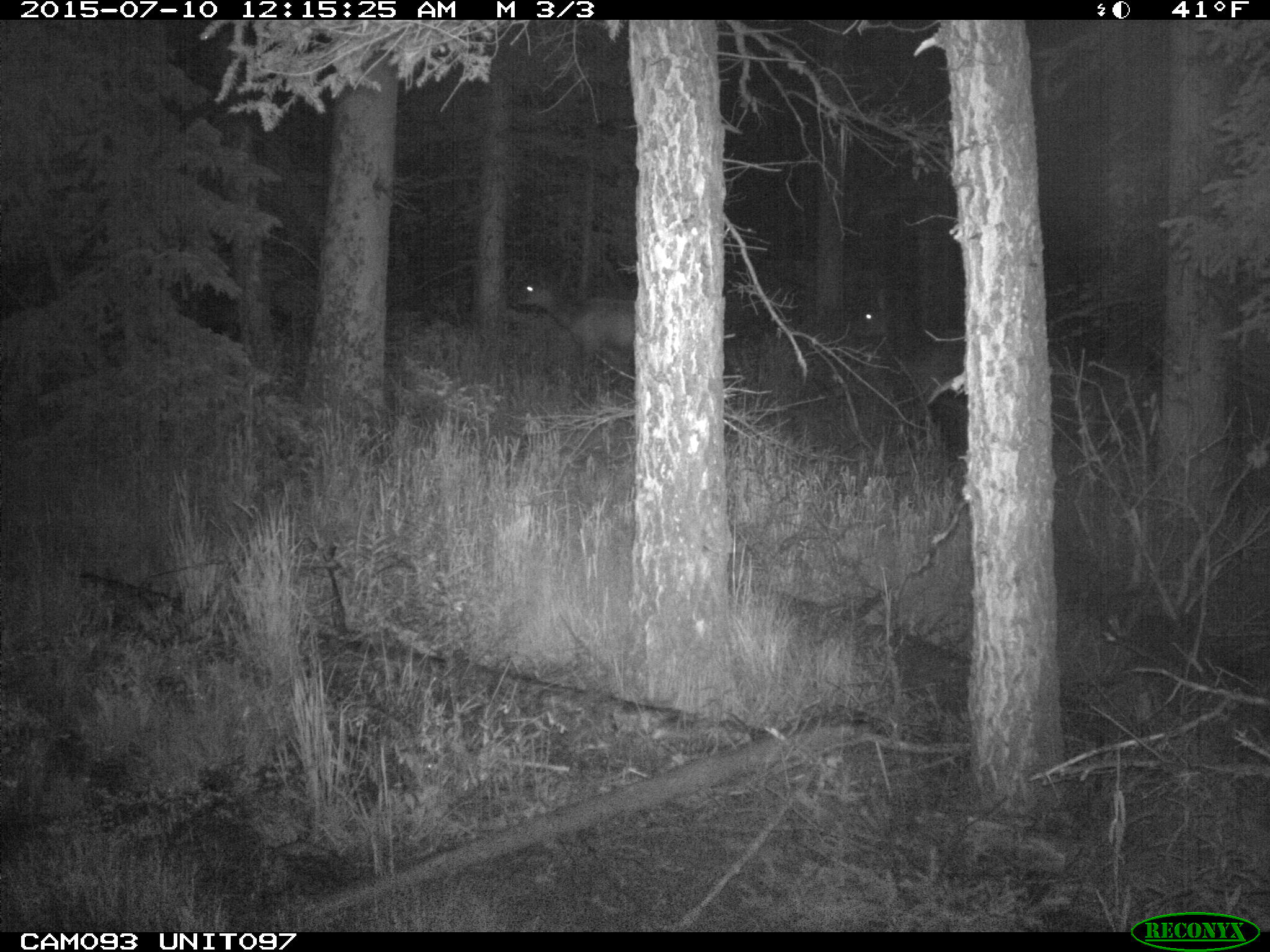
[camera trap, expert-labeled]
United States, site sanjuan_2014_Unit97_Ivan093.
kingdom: Animalia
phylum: Chordata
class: Mammalia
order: Artiodactyla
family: Cervidae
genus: Cervus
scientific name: Cervus elaphus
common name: red deer